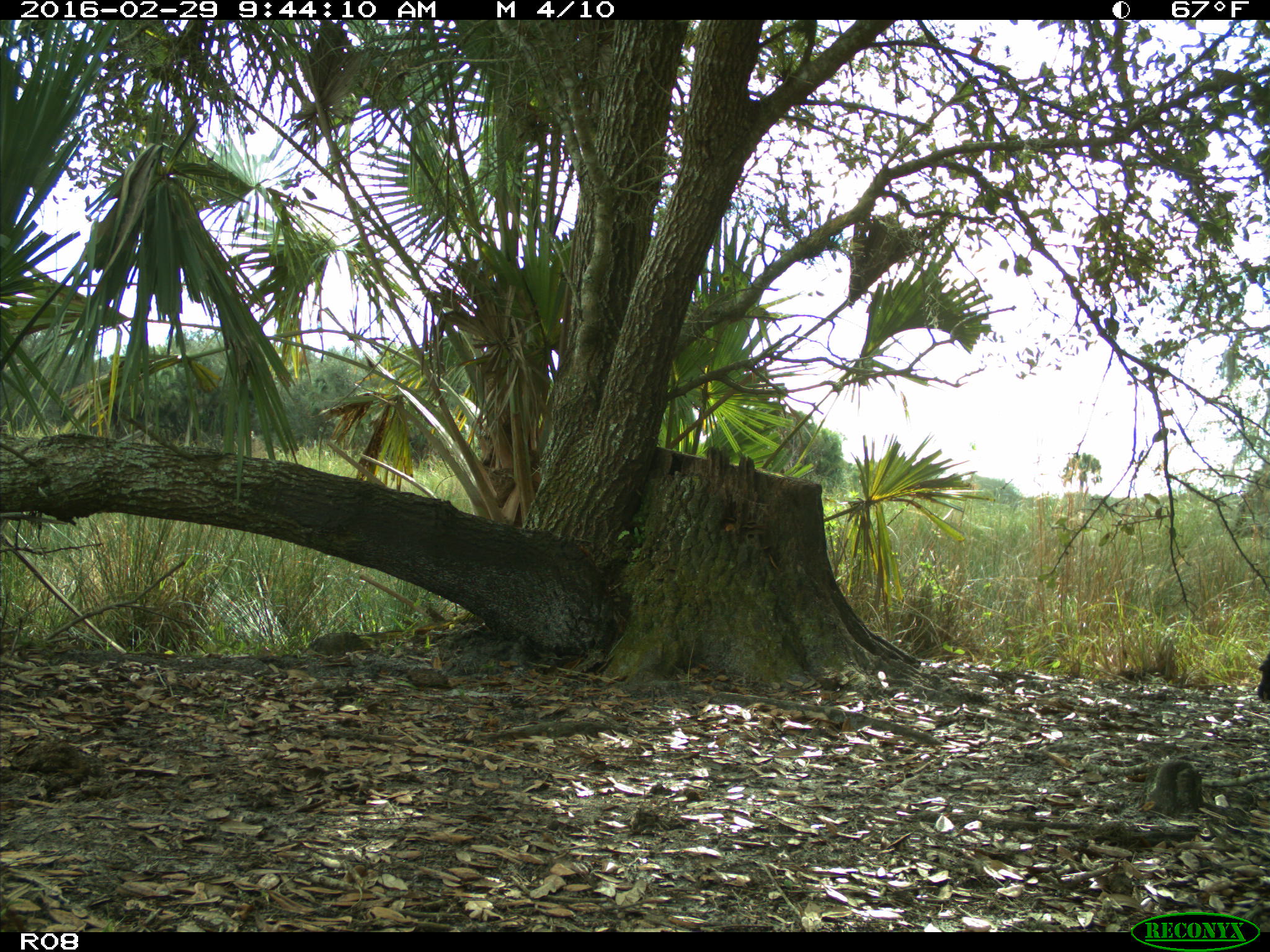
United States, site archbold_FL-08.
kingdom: Animalia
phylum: Chordata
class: Mammalia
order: Artiodactyla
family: Bovidae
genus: Bos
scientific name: Bos taurus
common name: domestic cow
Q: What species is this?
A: Bos taurus (domestic cow).